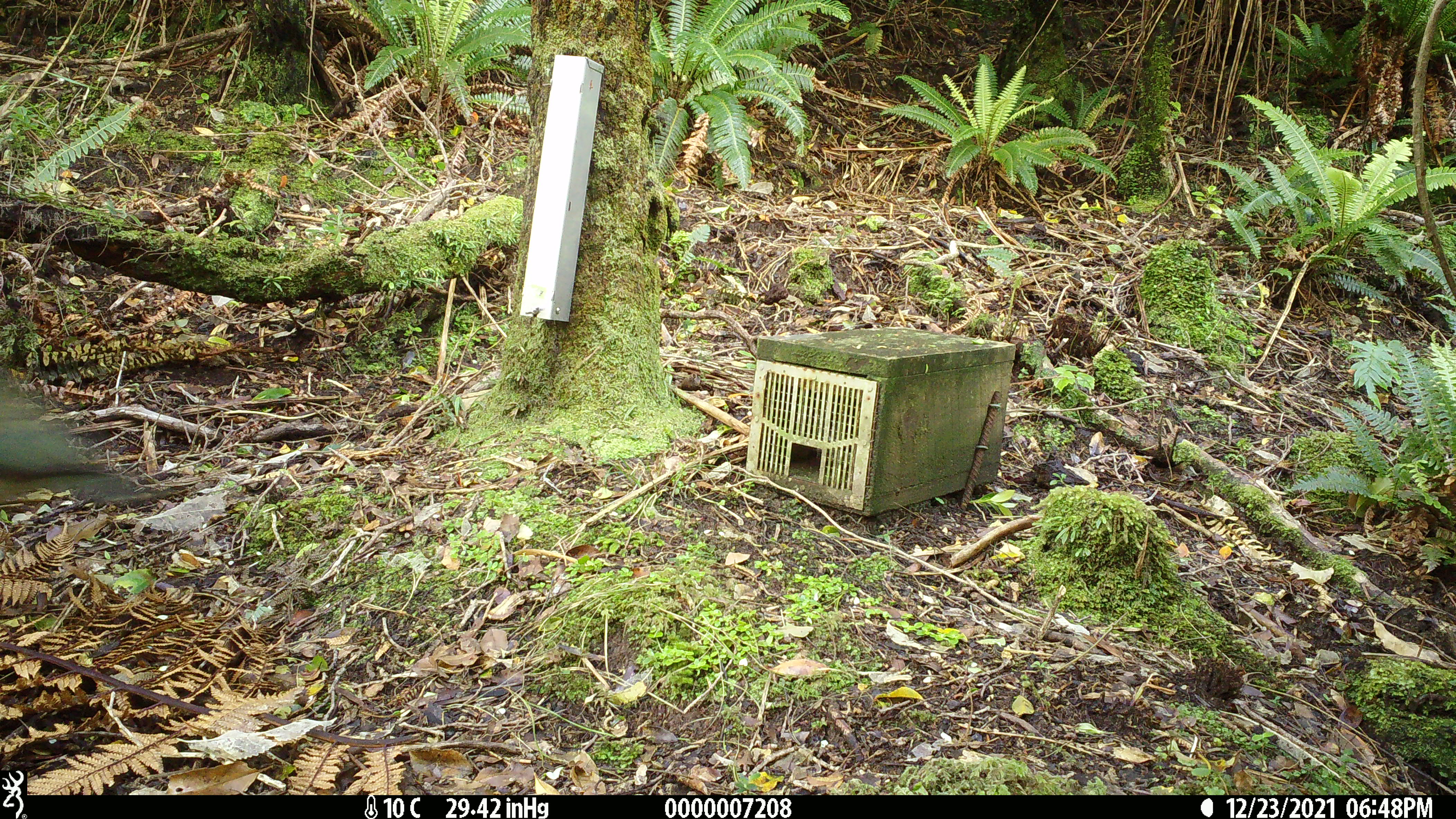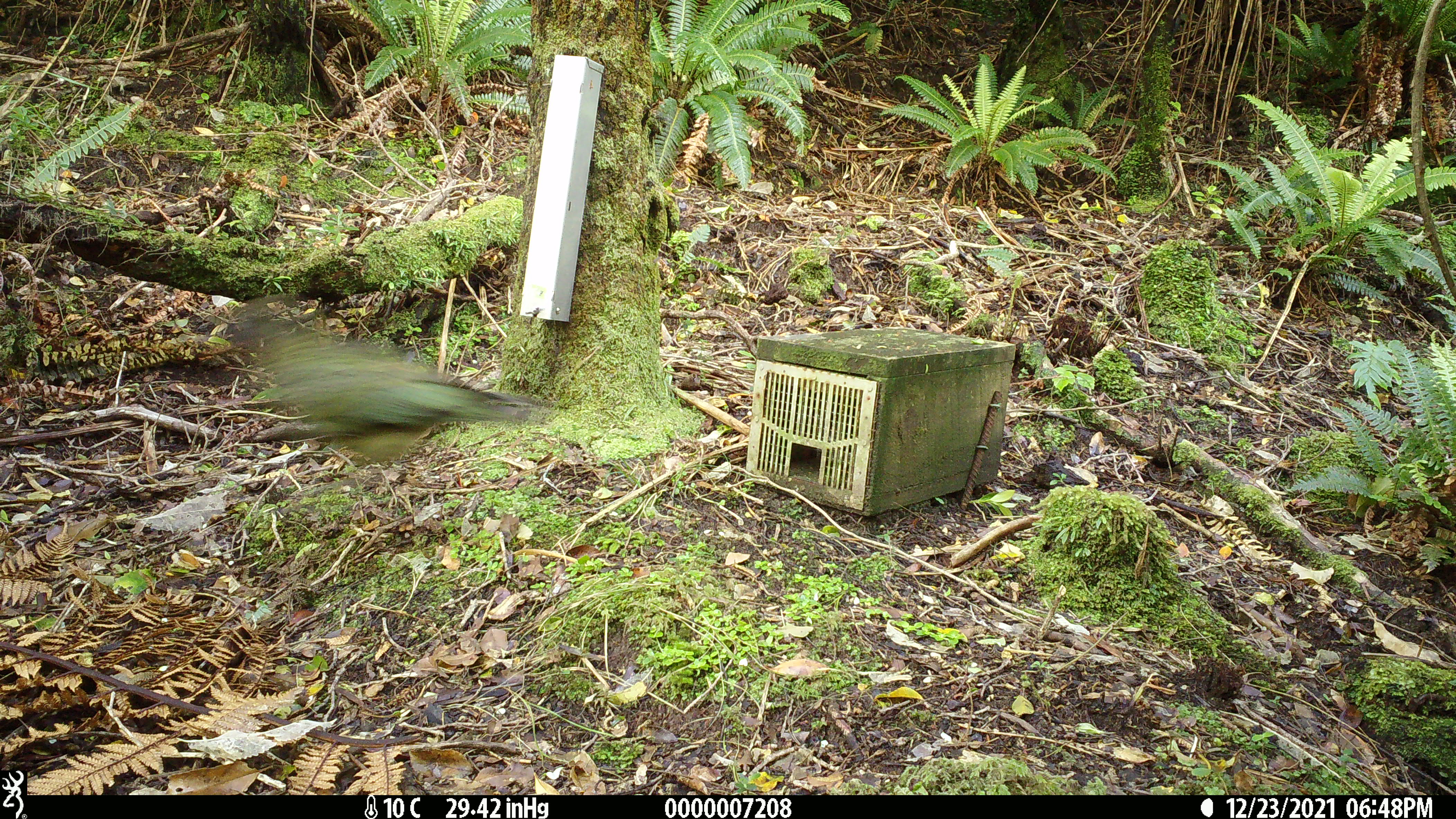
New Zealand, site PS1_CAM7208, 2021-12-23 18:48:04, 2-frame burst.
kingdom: Animalia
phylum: Chordata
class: Aves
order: Psittaciformes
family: Strigopidae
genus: Nestor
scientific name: Nestor notabilis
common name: kea